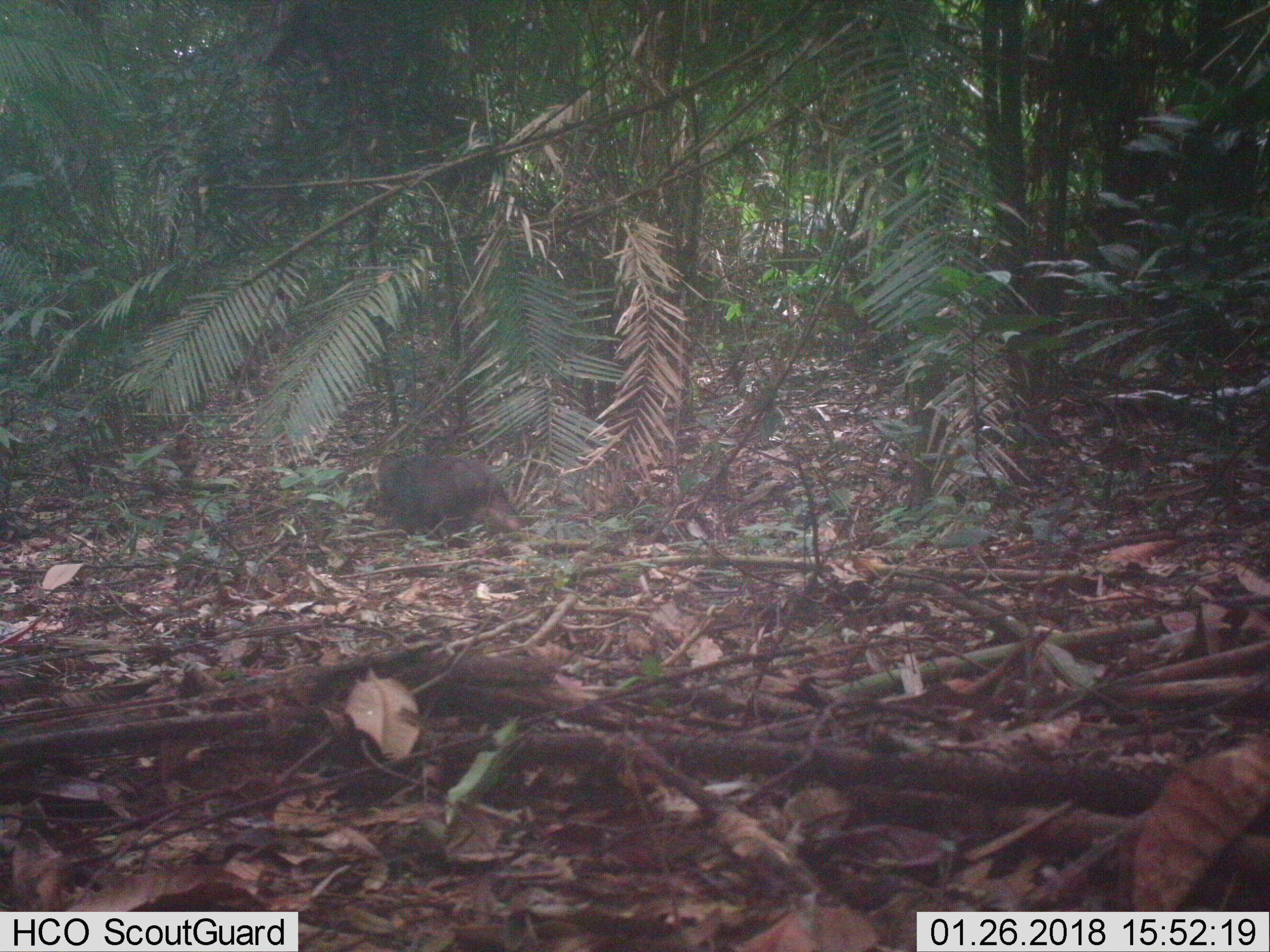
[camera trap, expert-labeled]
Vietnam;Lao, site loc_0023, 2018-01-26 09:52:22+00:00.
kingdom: Animalia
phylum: Chordata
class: Mammalia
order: Primates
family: Cercopithecidae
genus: Macaca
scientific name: Macaca arctoides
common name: stump-tailed macaque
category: stump tailed macaque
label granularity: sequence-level